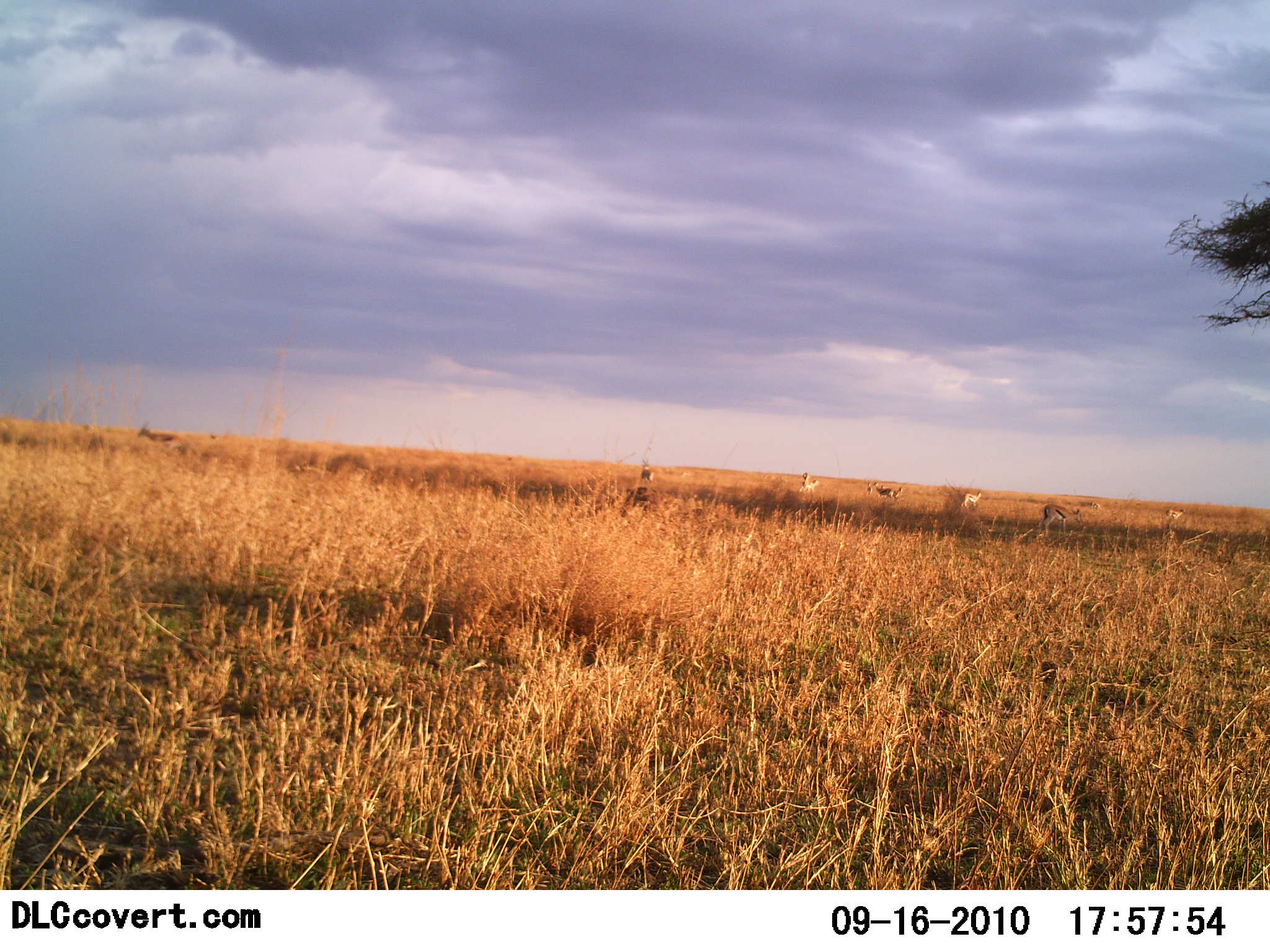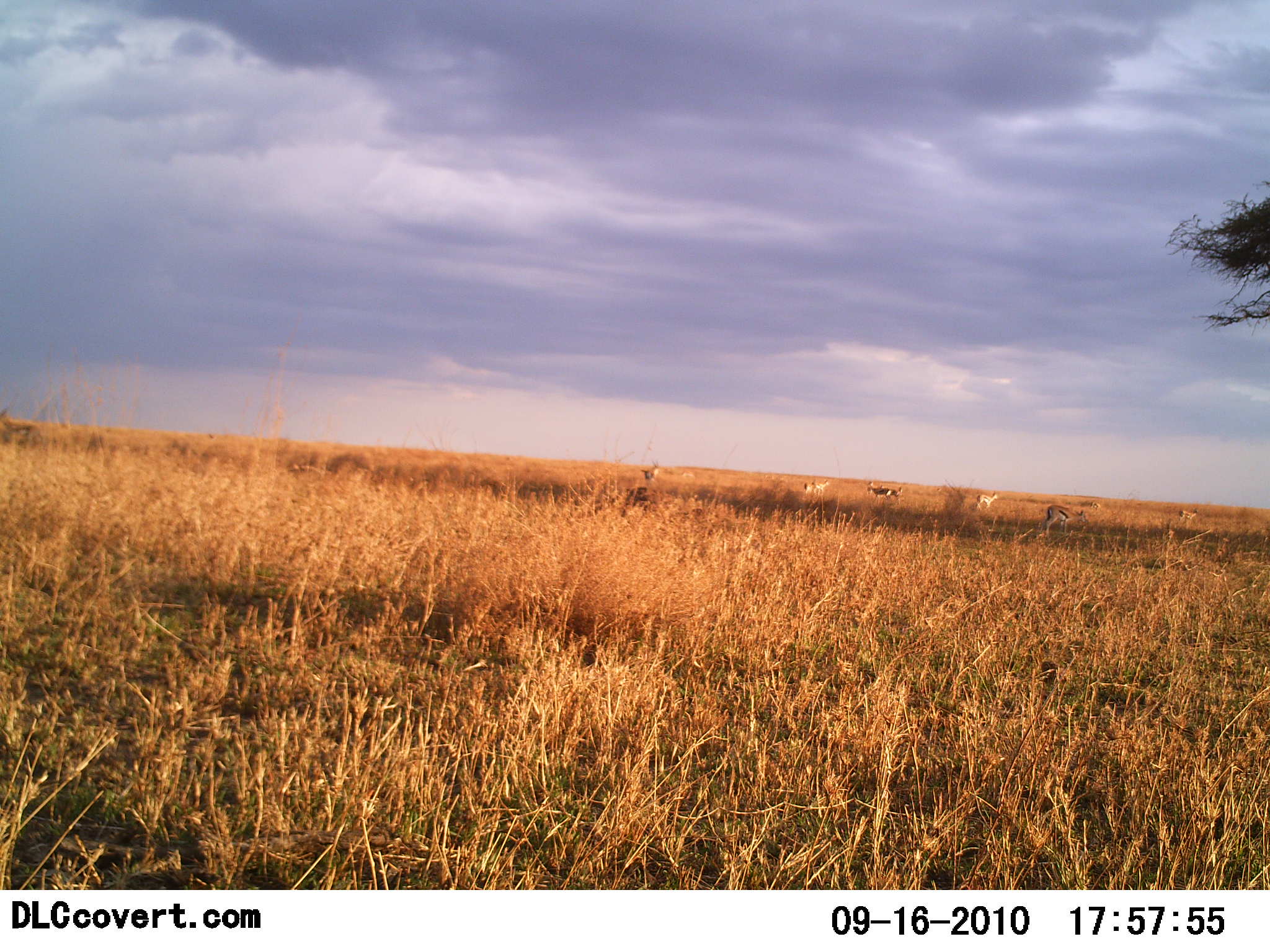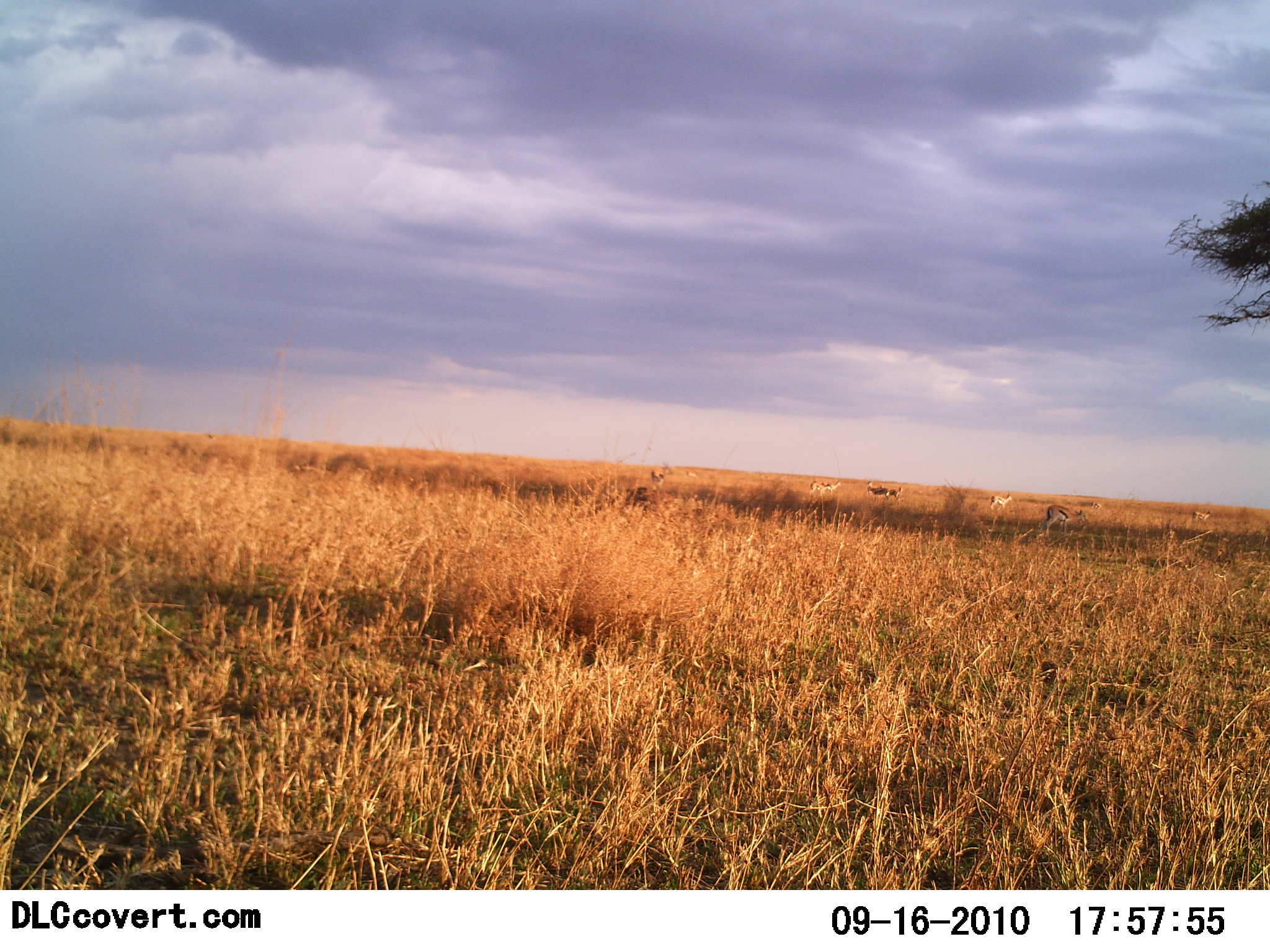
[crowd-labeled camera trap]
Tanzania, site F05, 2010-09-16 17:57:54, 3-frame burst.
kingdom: Animalia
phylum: Chordata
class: Mammalia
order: Artiodactyla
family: Bovidae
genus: Eudorcas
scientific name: Eudorcas thomsonii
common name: thomson's gazelle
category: gazellethomsons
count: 8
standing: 33%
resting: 8%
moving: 83%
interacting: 0%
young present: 0%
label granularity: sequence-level